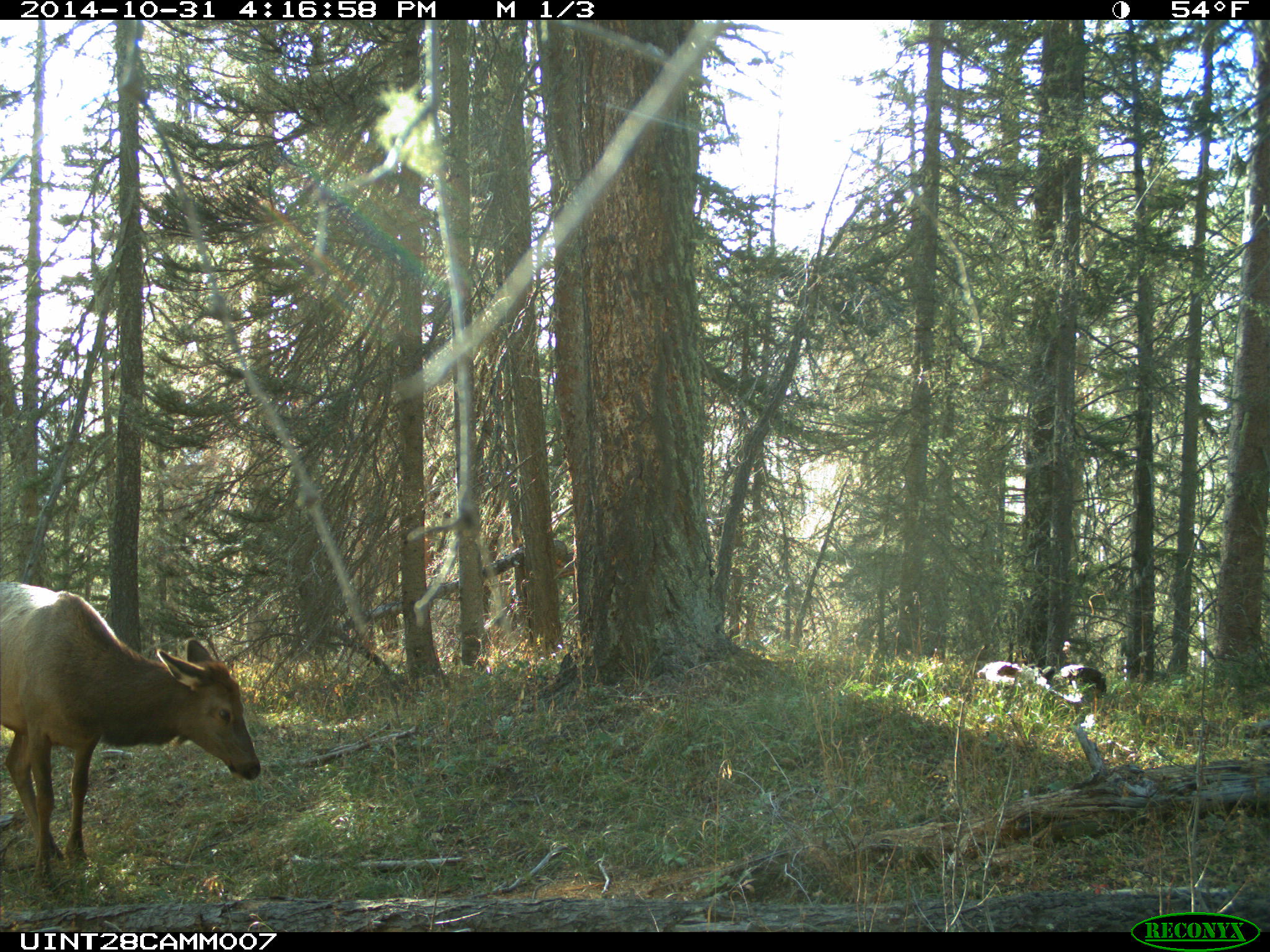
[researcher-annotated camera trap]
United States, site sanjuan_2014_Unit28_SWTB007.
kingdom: Animalia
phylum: Chordata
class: Mammalia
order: Artiodactyla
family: Cervidae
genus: Cervus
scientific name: Cervus elaphus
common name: red deer